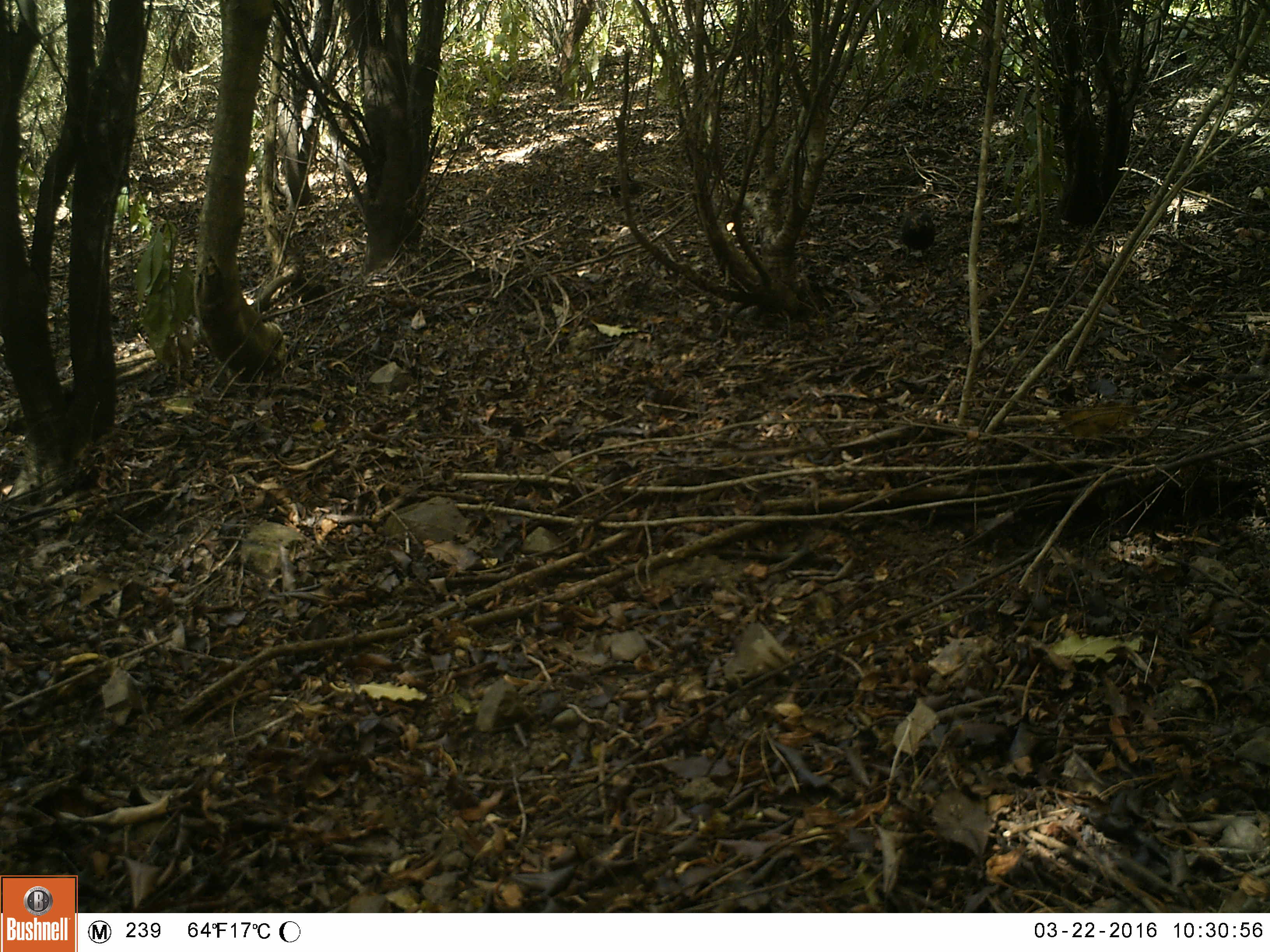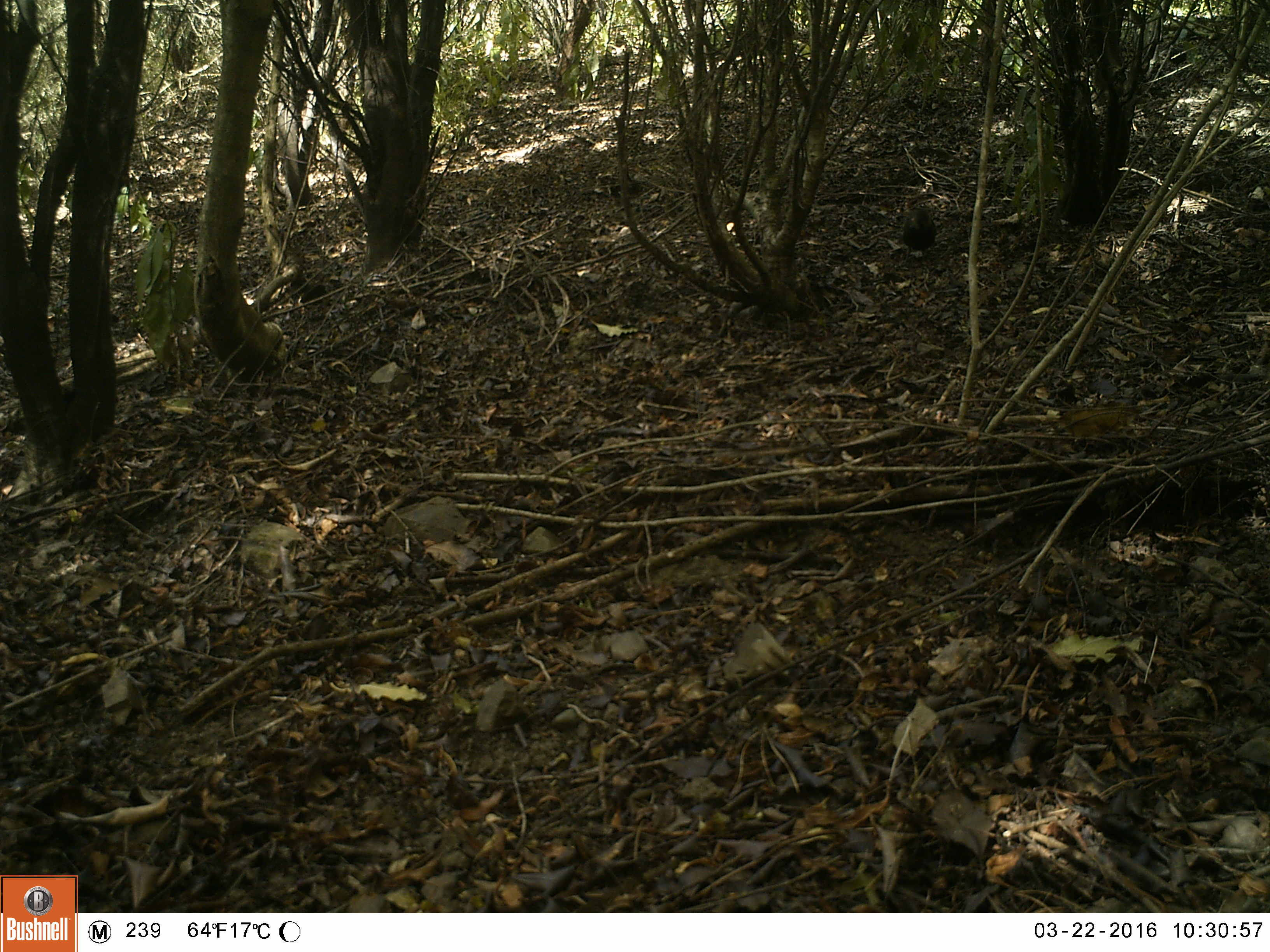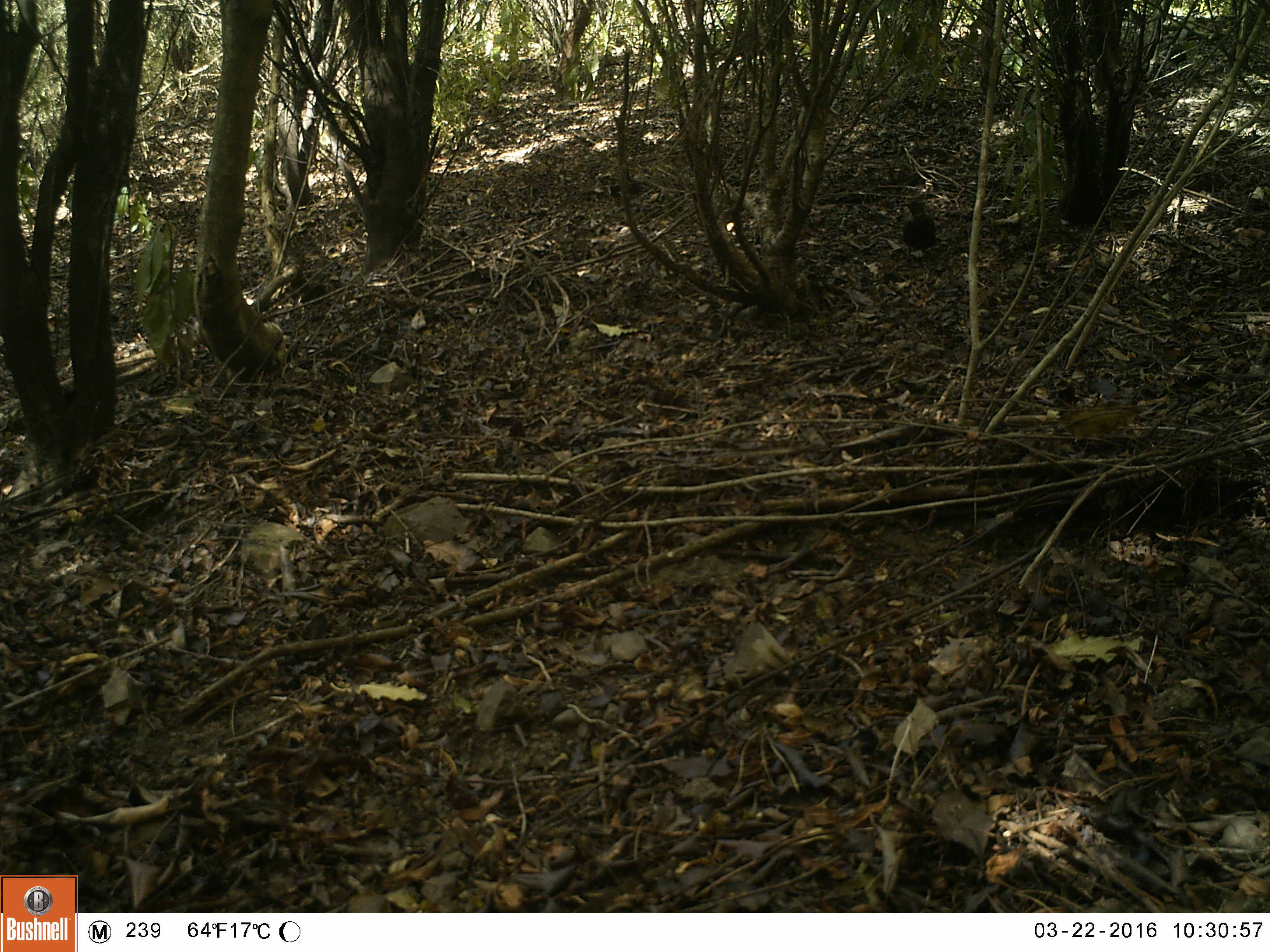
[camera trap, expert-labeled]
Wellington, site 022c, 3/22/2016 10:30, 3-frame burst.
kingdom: Animalia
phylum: Chordata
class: Aves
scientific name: Aves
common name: bird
Bird (Aves).